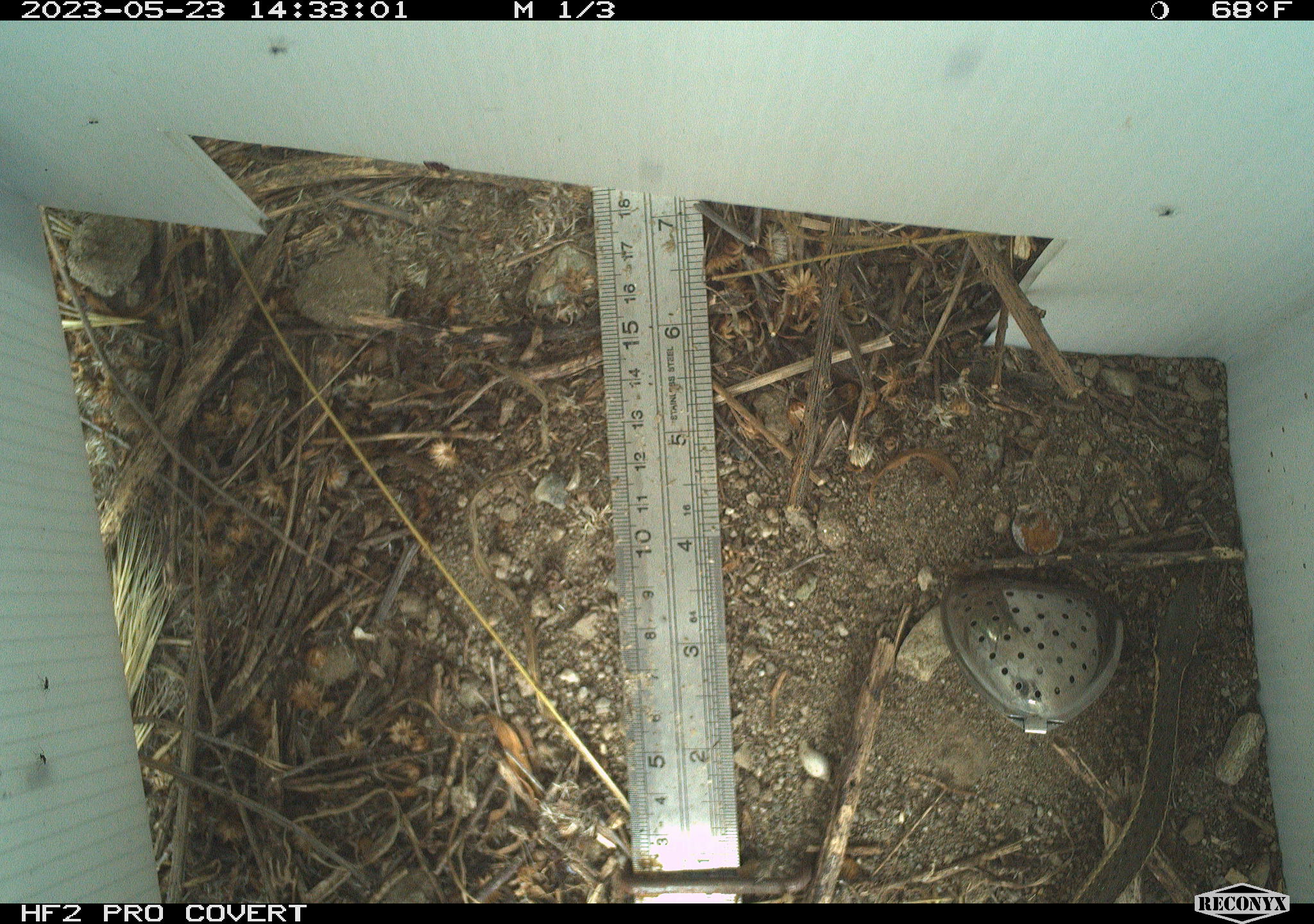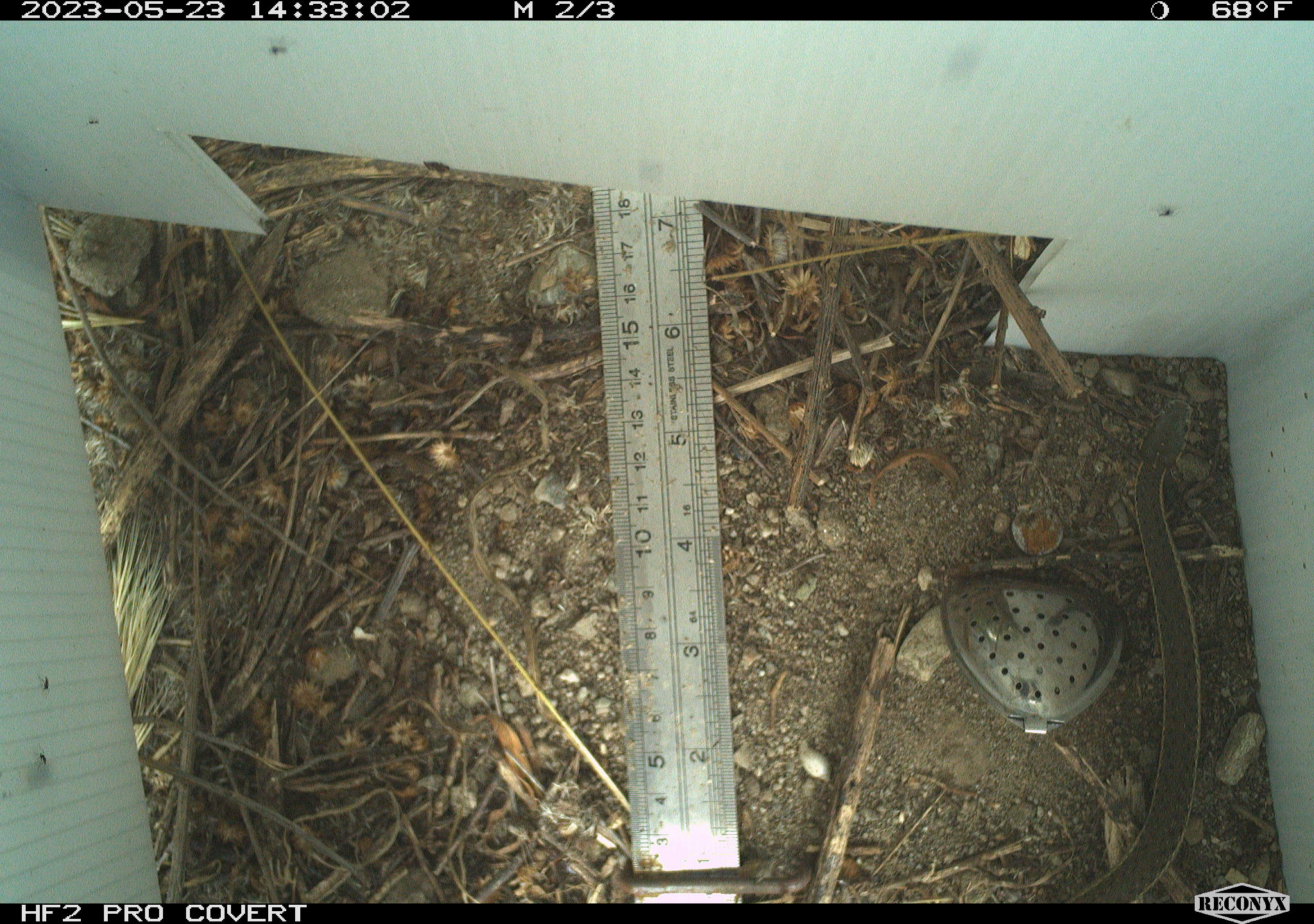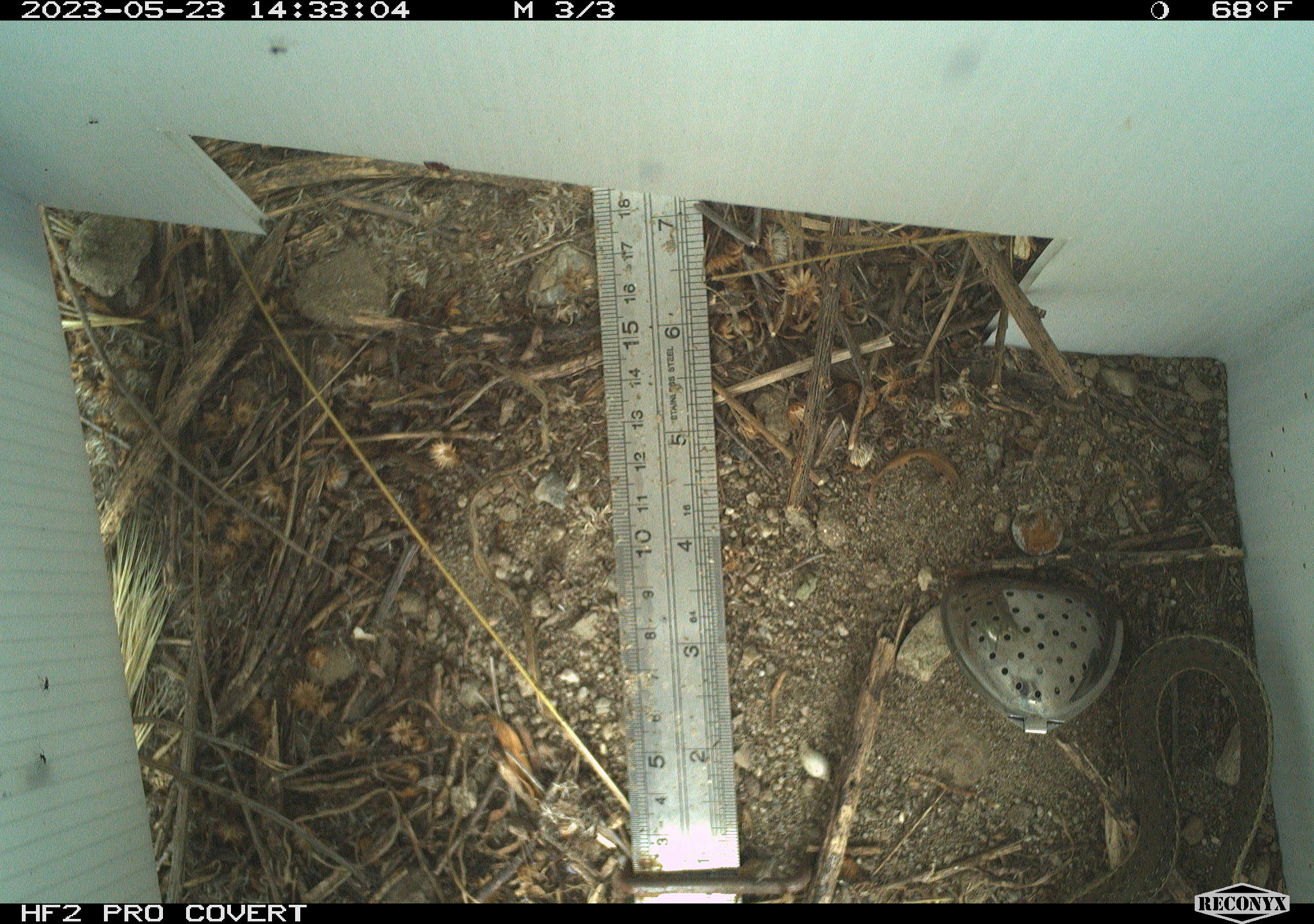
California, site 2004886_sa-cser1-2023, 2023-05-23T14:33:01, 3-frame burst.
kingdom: Animalia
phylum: Chordata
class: Reptilia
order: Squamata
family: Colubridae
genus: Thamnophis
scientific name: Thamnophis hammondii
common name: two-striped gartersnake